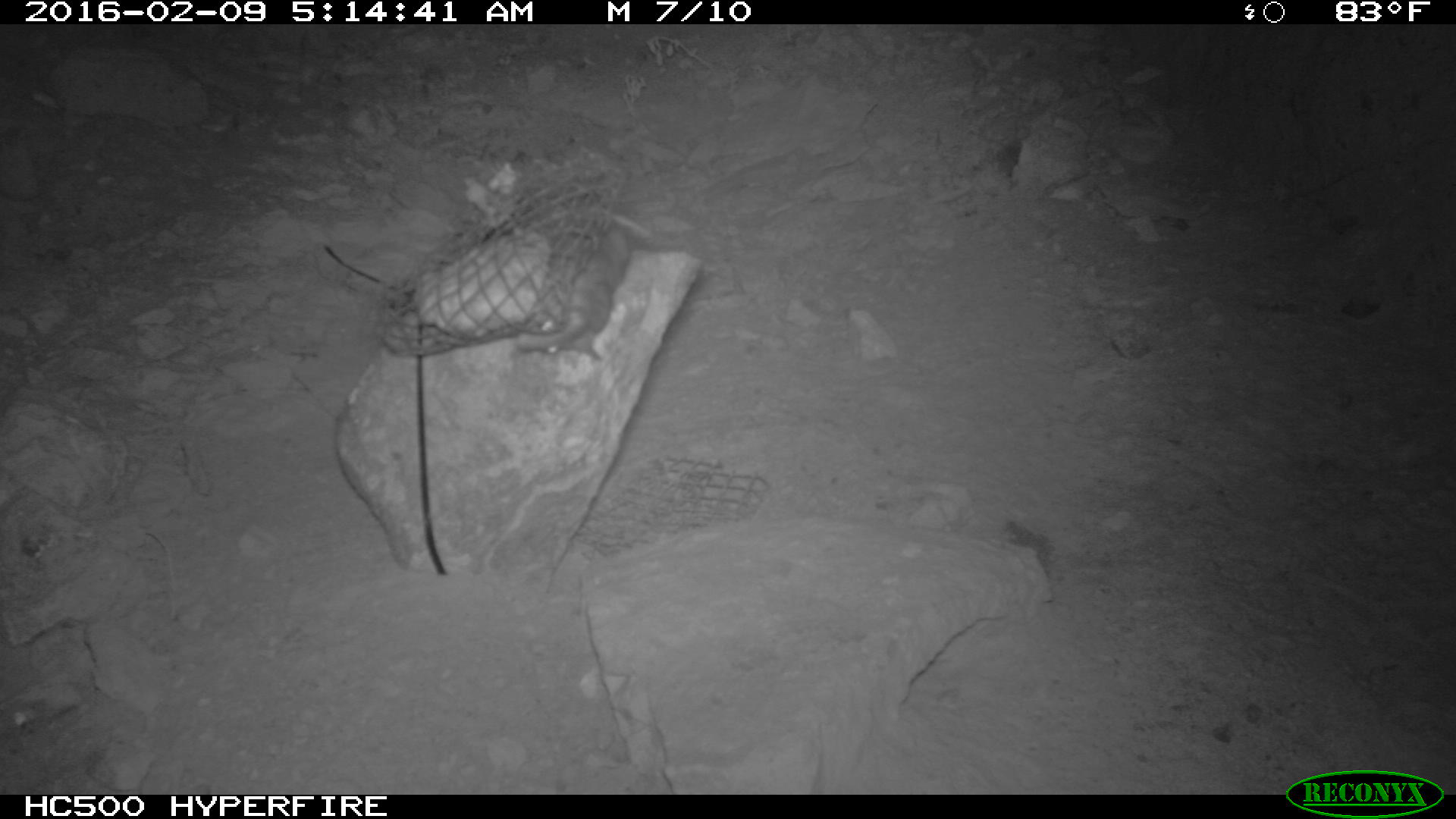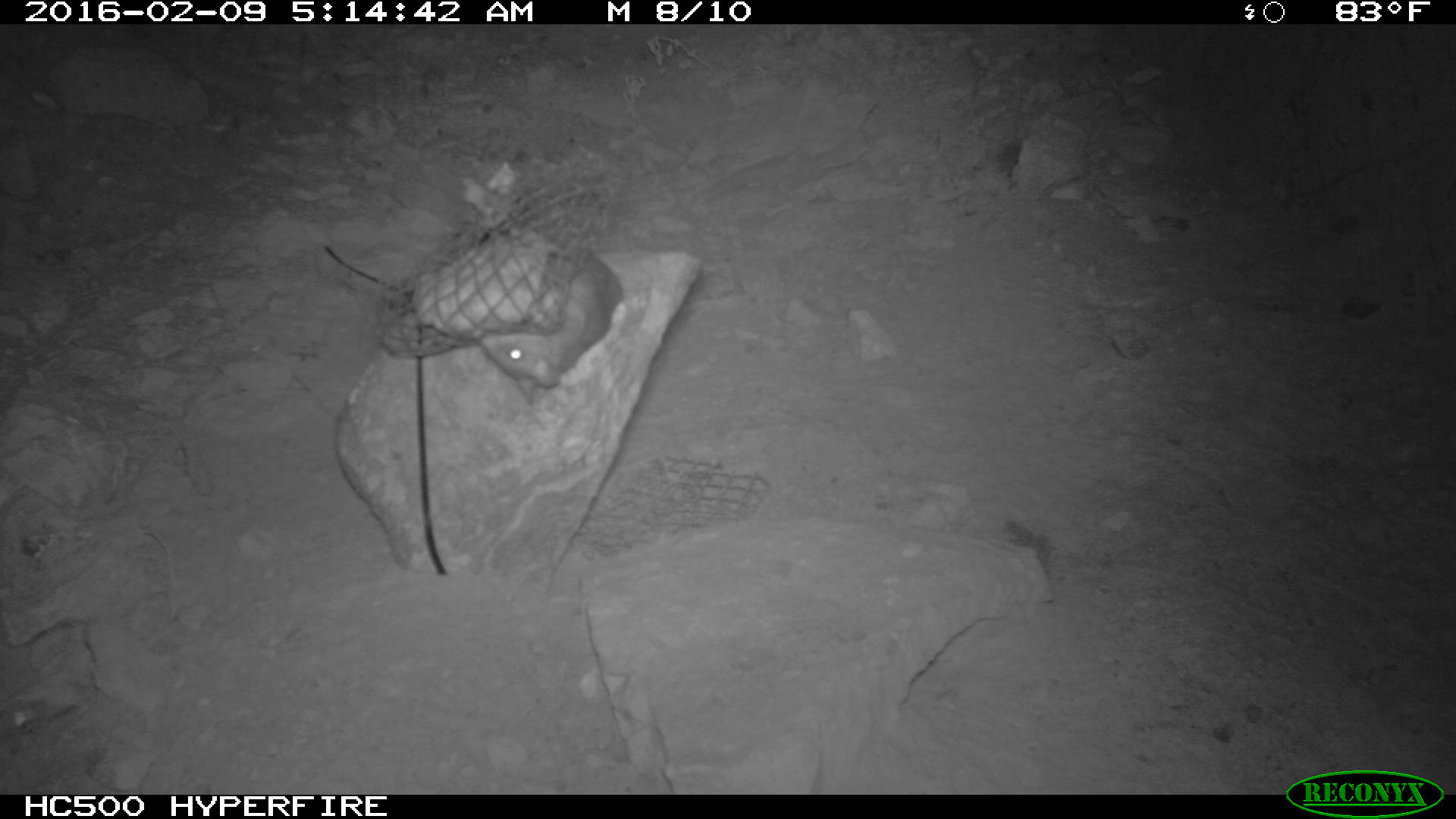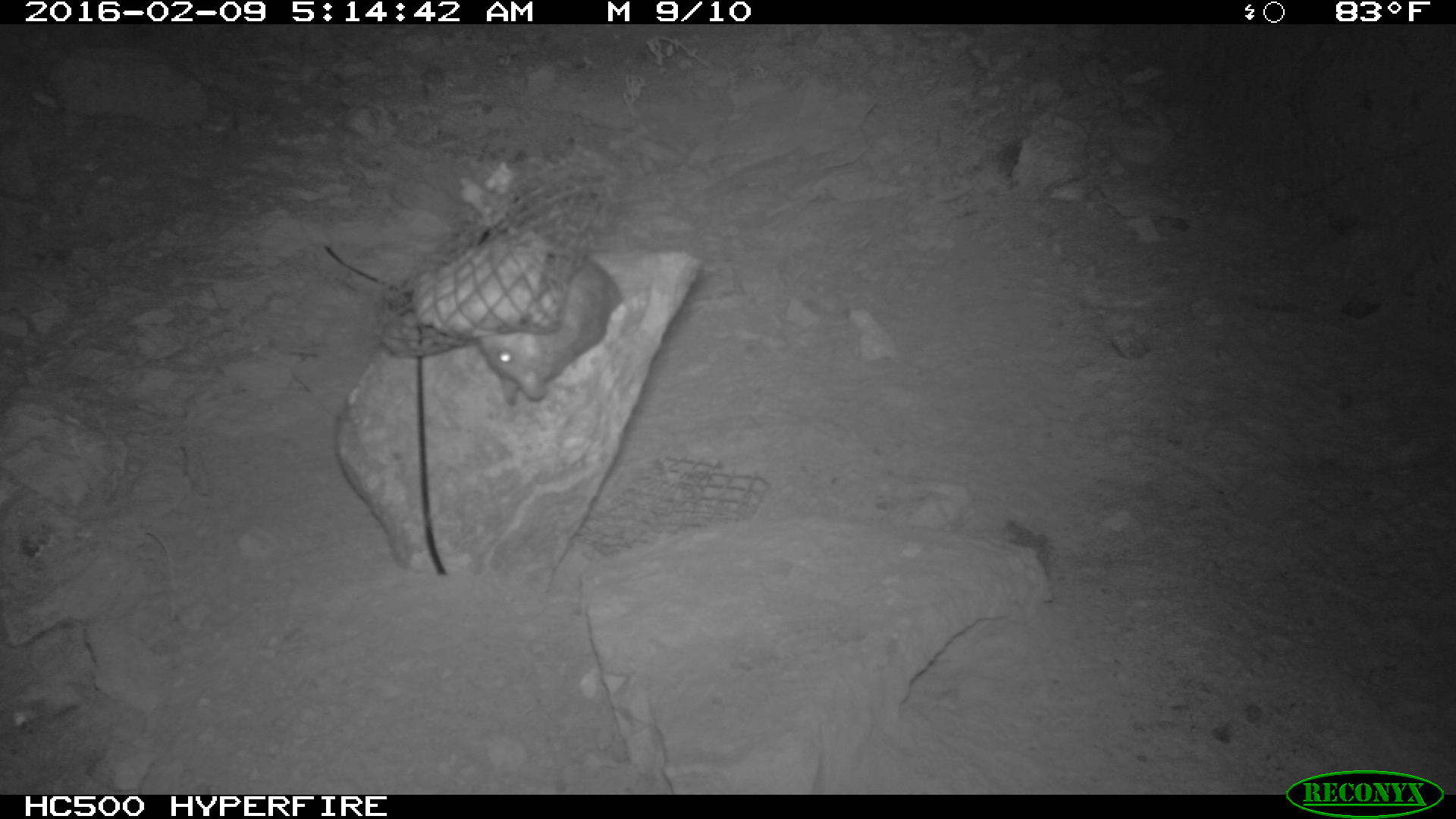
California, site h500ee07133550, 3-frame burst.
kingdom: Animalia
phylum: Chordata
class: Mammalia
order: Rodentia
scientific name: Rodentia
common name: rodent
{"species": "rodent (Rodentia)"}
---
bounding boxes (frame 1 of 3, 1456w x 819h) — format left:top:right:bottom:
rodent: 516:206:651:362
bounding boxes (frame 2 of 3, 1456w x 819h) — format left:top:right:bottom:
rodent: 477:252:628:406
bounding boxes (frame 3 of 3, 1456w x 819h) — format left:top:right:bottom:
rodent: 476:246:626:407